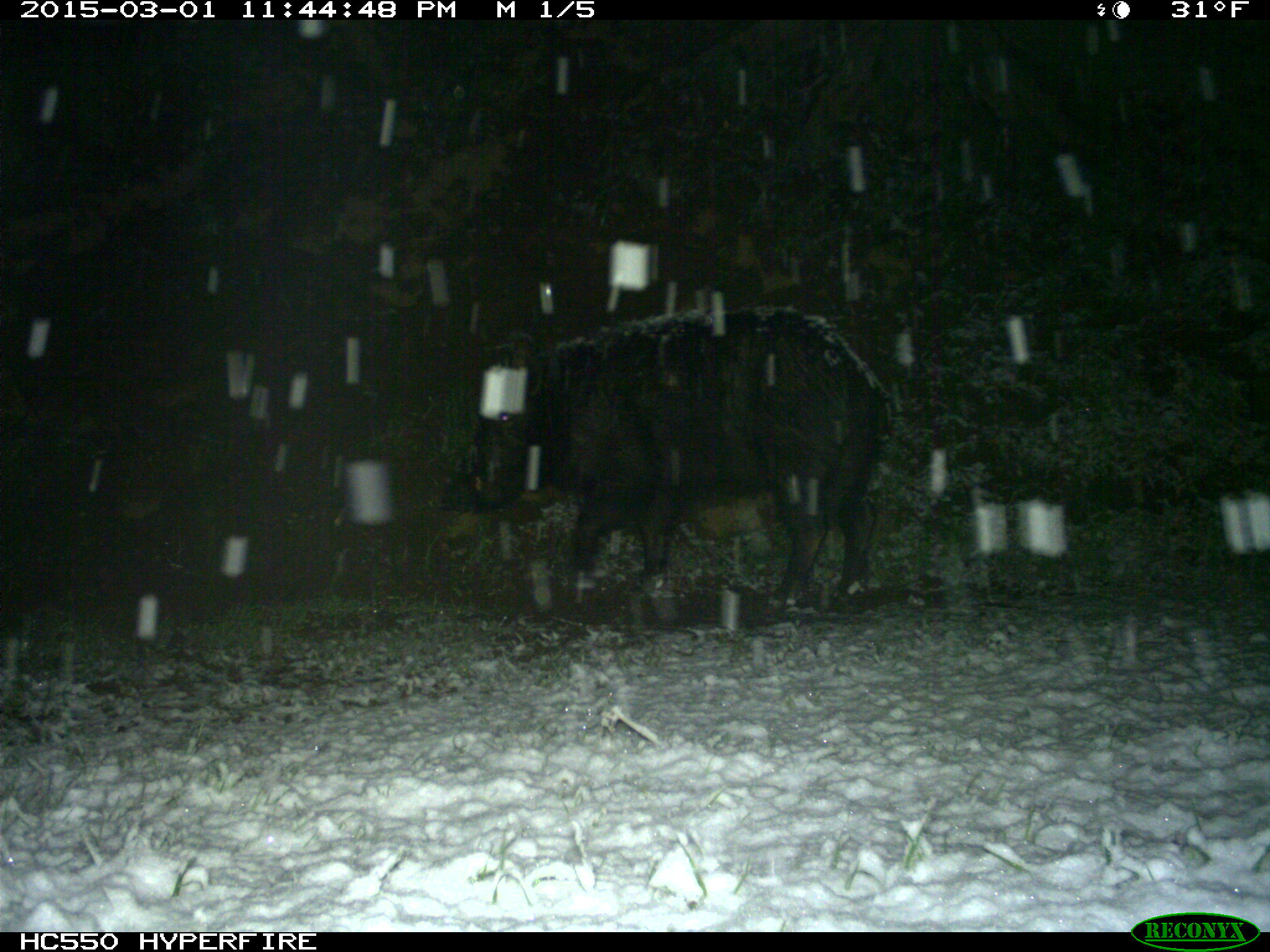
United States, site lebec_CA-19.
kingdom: Animalia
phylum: Chordata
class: Mammalia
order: Artiodactyla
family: Suidae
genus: Sus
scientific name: Sus scrofa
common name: wild boar